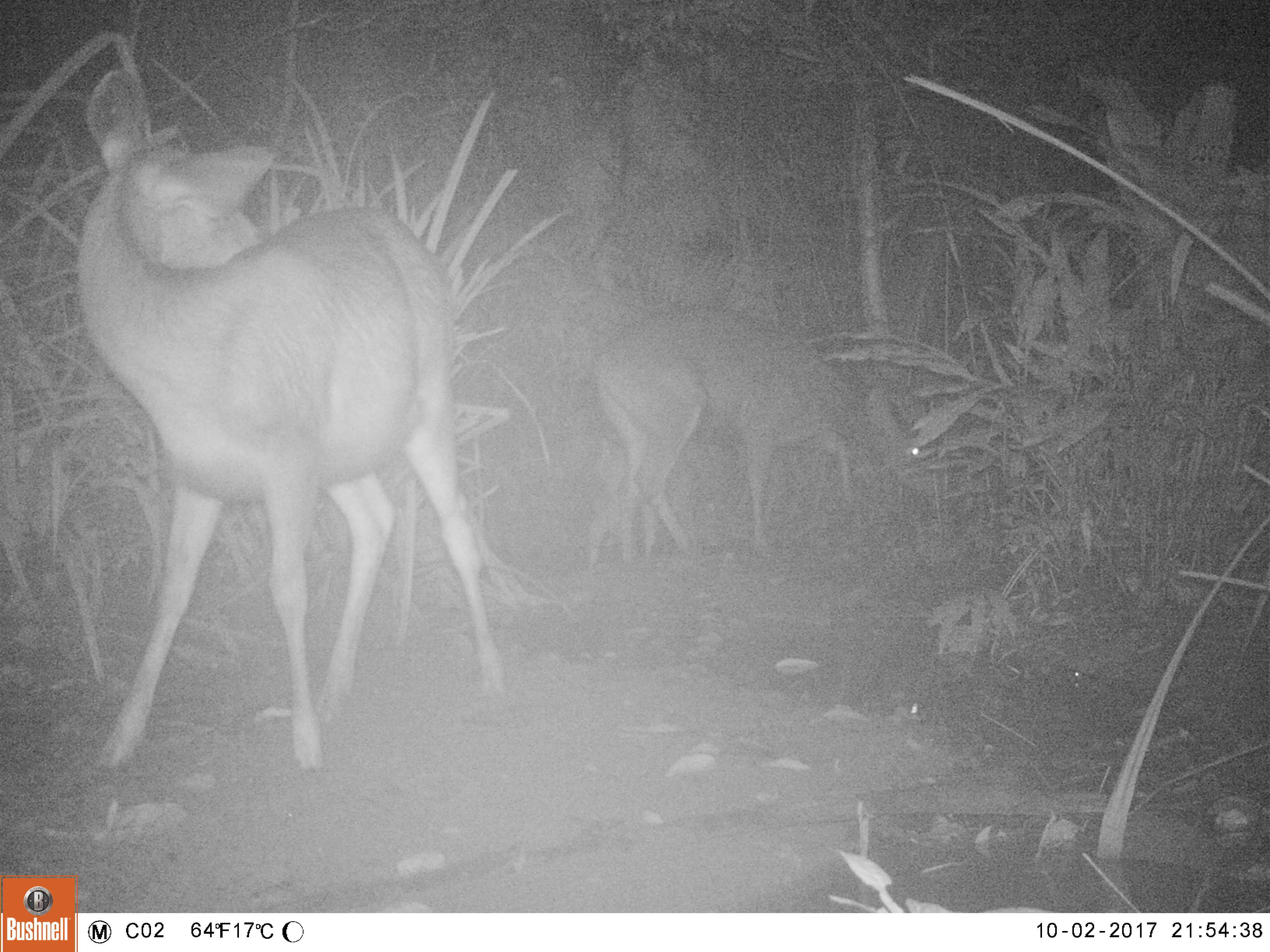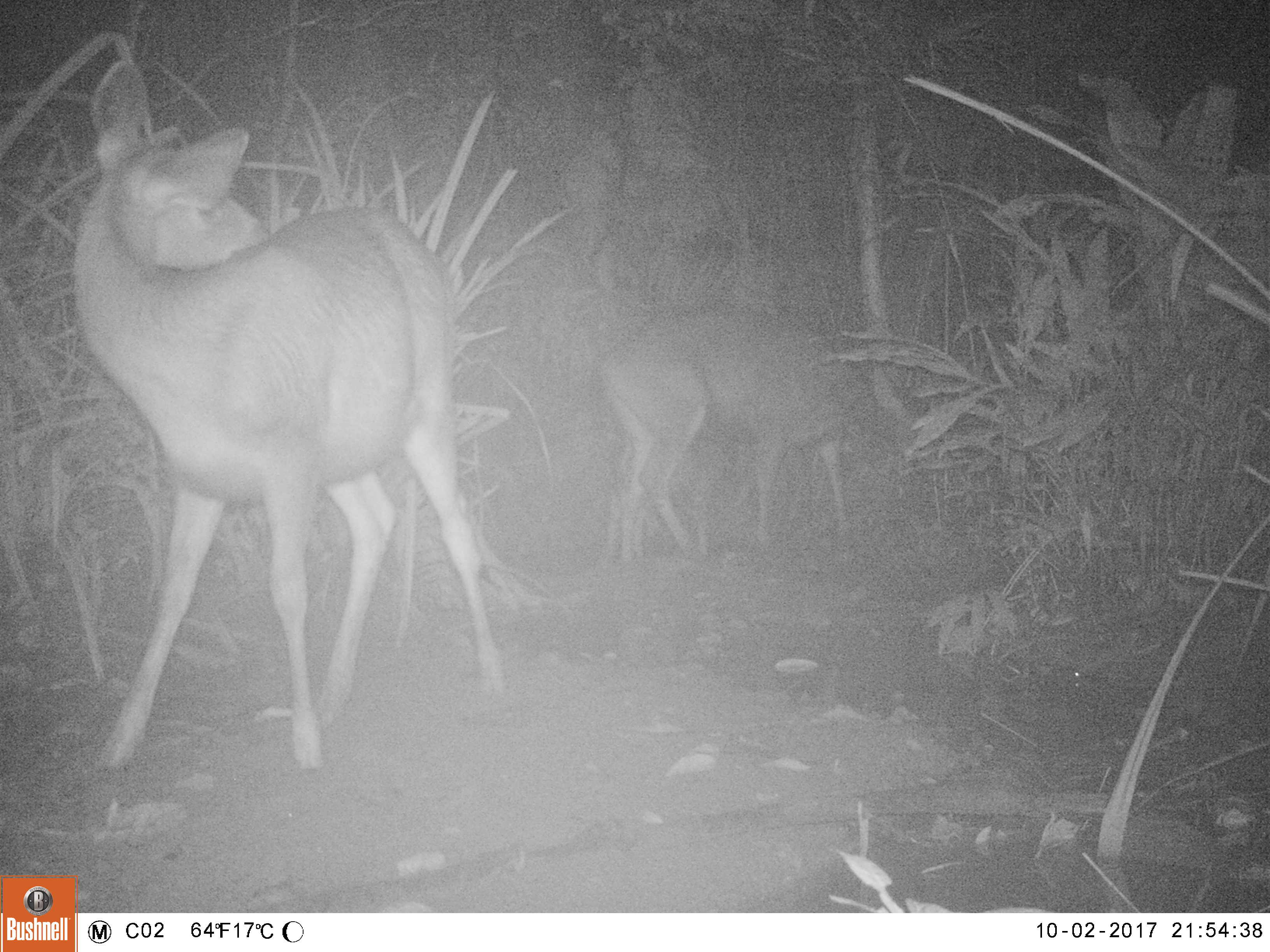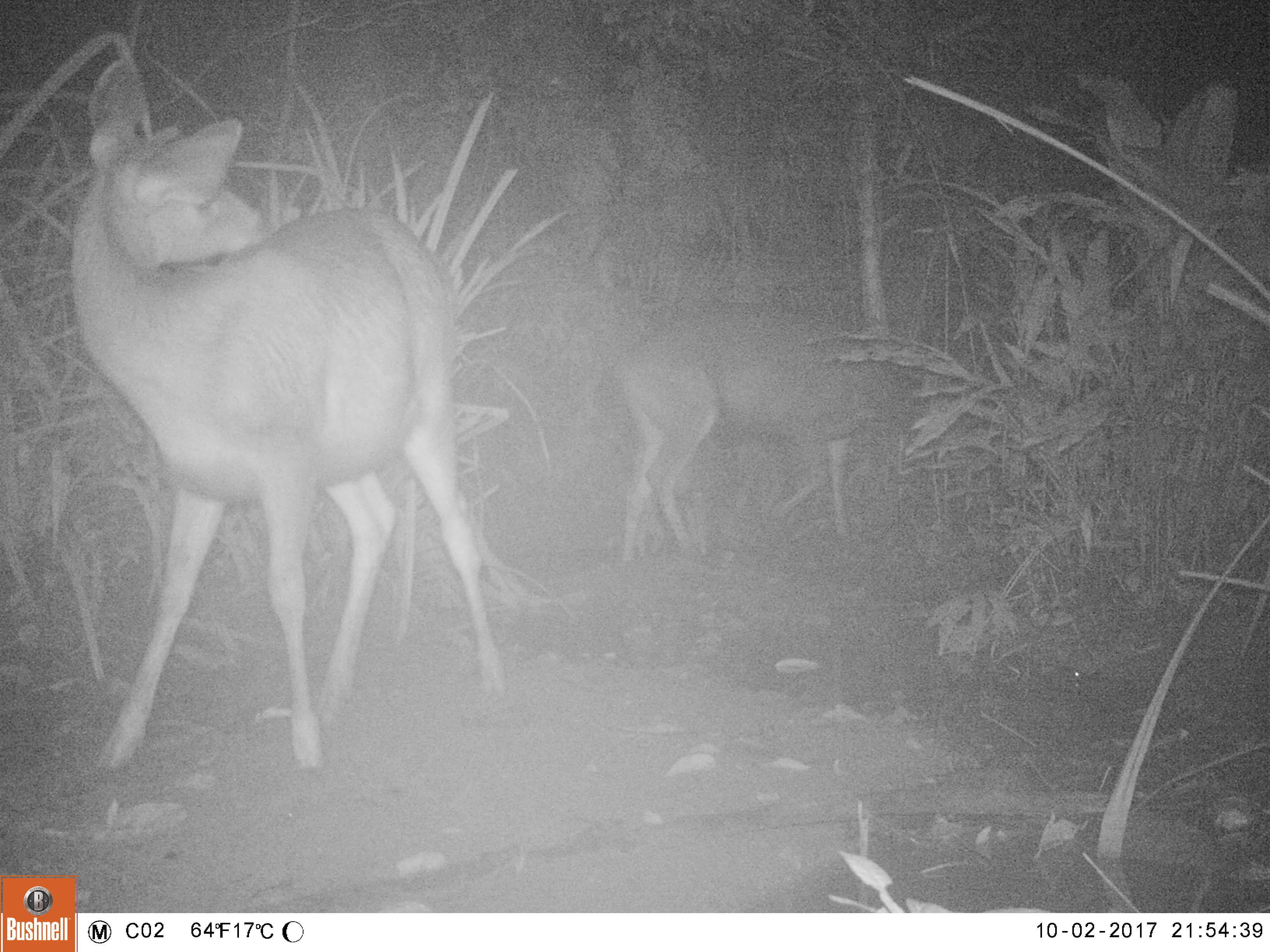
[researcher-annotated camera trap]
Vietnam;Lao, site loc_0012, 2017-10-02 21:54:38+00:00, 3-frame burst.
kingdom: Animalia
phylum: Chordata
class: Mammalia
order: Artiodactyla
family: Cervidae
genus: Rusa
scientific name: Rusa unicolor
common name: sambar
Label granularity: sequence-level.